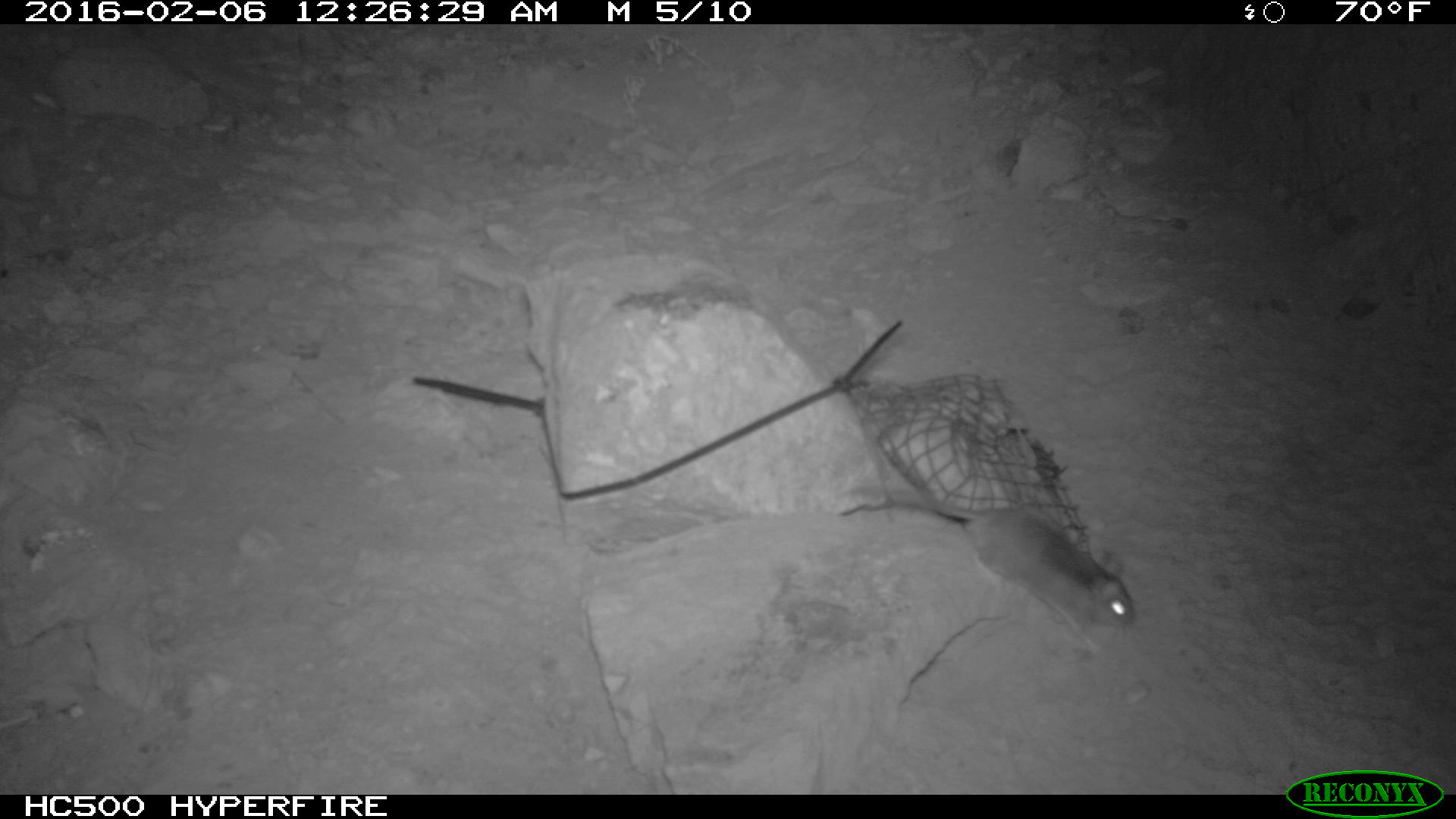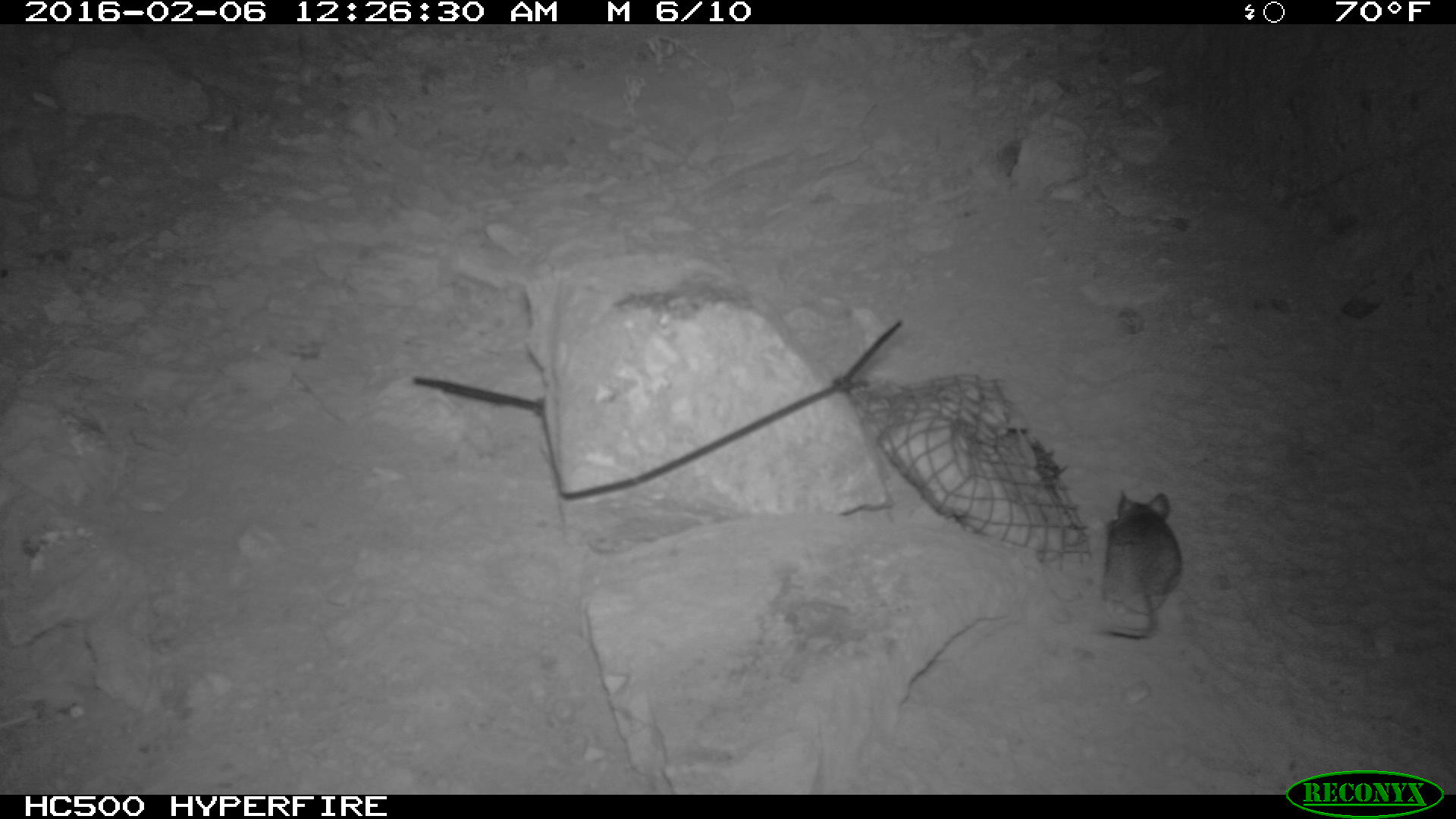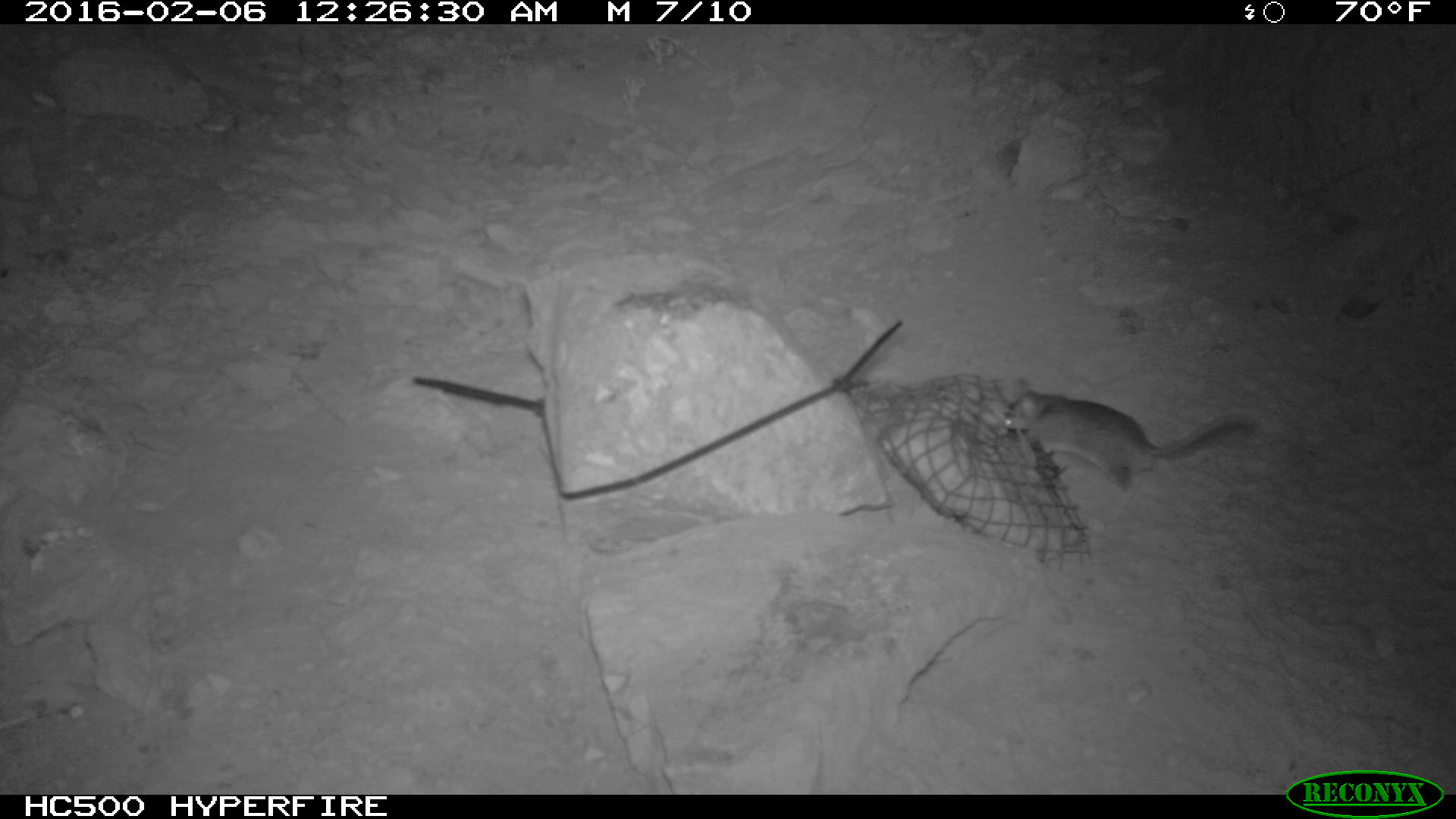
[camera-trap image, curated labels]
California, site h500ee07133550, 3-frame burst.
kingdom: Animalia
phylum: Chordata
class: Mammalia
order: Rodentia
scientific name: Rodentia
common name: rodent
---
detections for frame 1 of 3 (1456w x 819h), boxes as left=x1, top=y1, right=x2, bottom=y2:
rodent: left=855, top=486, right=1135, bottom=654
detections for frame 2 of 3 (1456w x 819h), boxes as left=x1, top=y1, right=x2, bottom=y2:
rodent: left=1099, top=489, right=1182, bottom=642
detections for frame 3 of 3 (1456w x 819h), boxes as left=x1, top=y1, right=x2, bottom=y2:
rodent: left=1001, top=376, right=1256, bottom=510